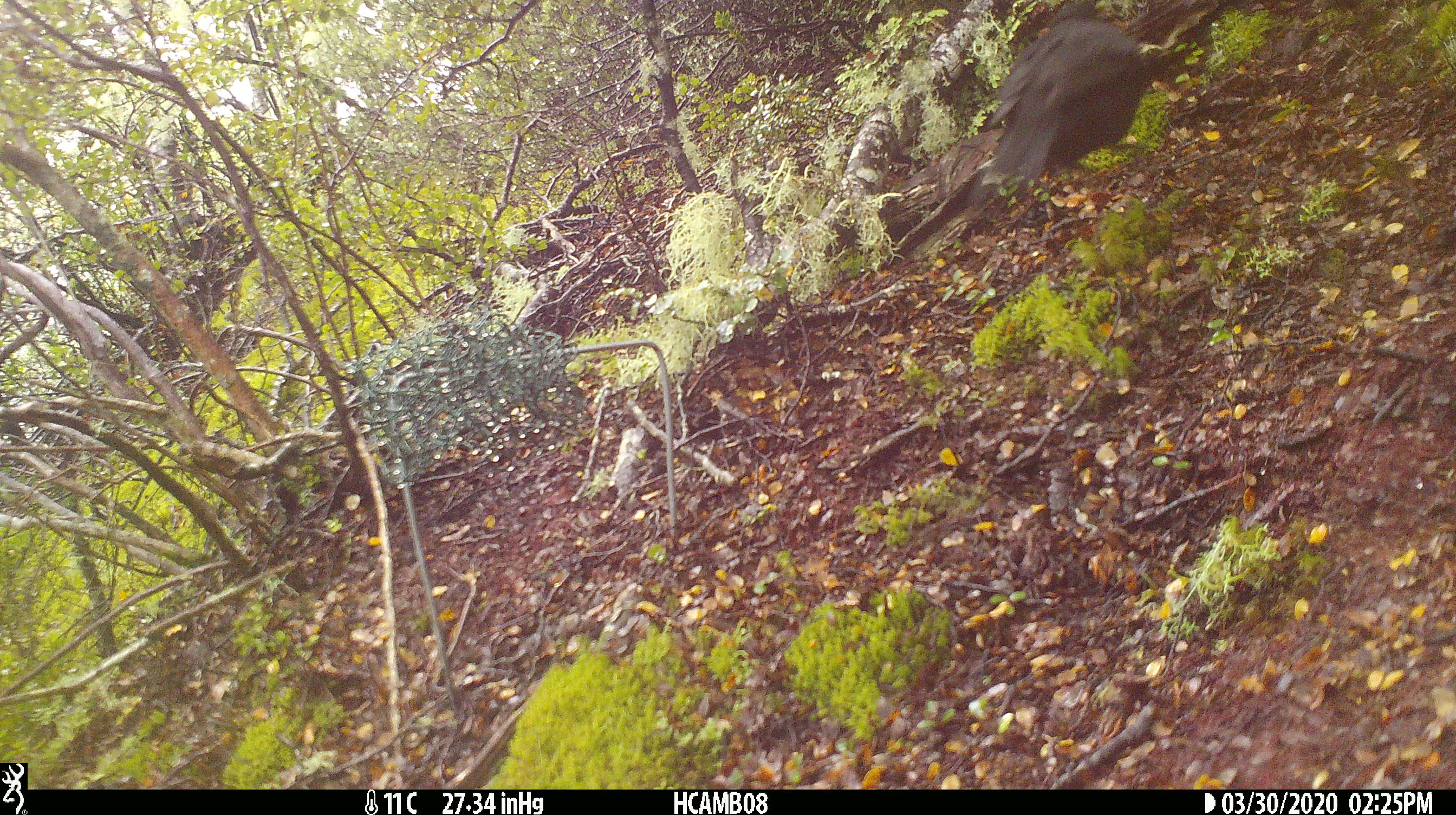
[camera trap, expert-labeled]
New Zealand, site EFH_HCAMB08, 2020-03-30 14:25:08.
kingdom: Animalia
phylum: Chordata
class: Aves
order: Passeriformes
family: Turdidae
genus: Turdus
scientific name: Turdus merula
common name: eurasian blackbird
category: blackbird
Blackbird (eurasian blackbird) (Turdus merula).